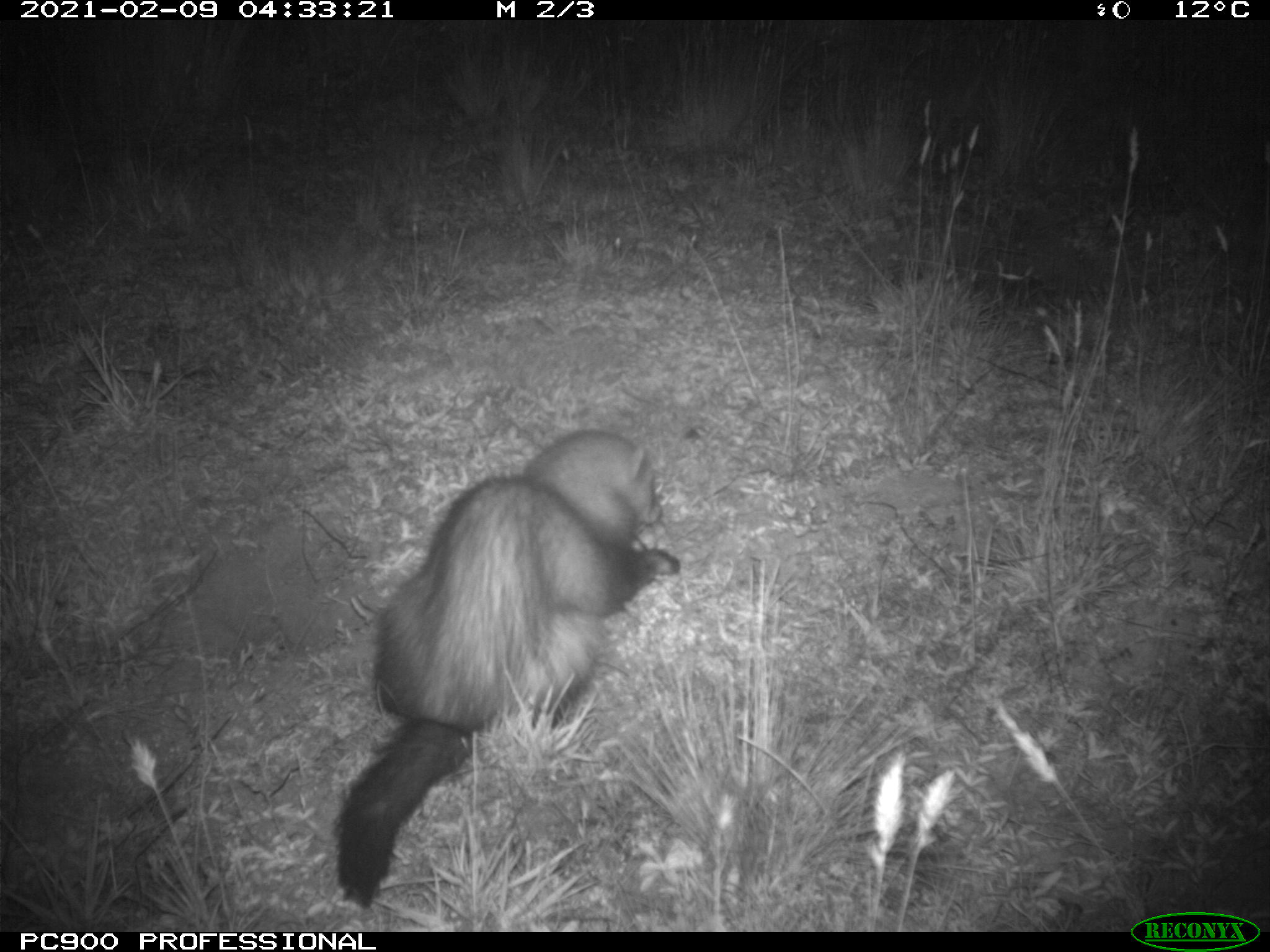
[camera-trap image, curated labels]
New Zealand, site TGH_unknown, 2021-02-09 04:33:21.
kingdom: Animalia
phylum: Chordata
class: Mammalia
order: Carnivora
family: Mustelidae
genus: Mustela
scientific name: Mustela furo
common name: ferret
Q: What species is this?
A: Ferret (Mustela furo).